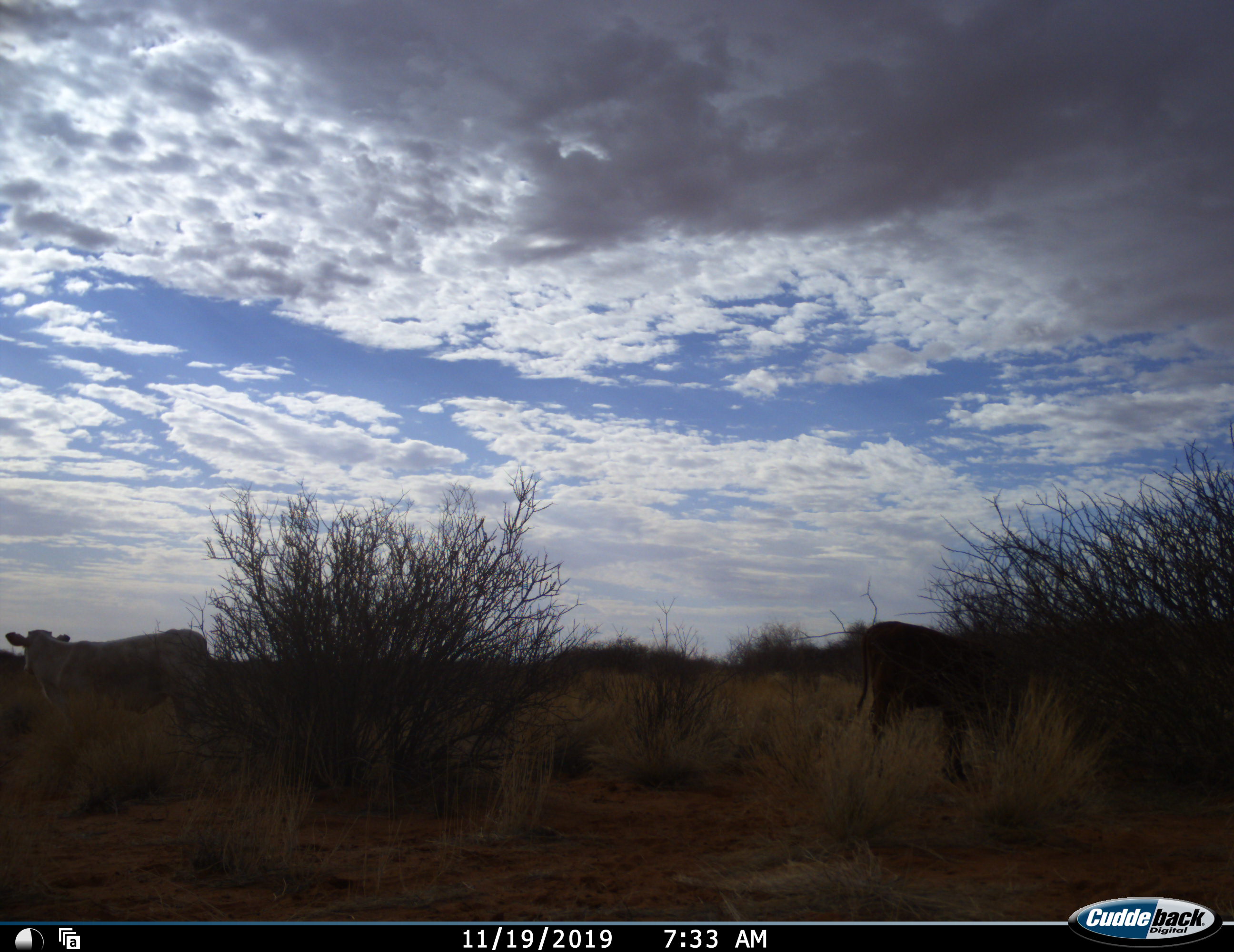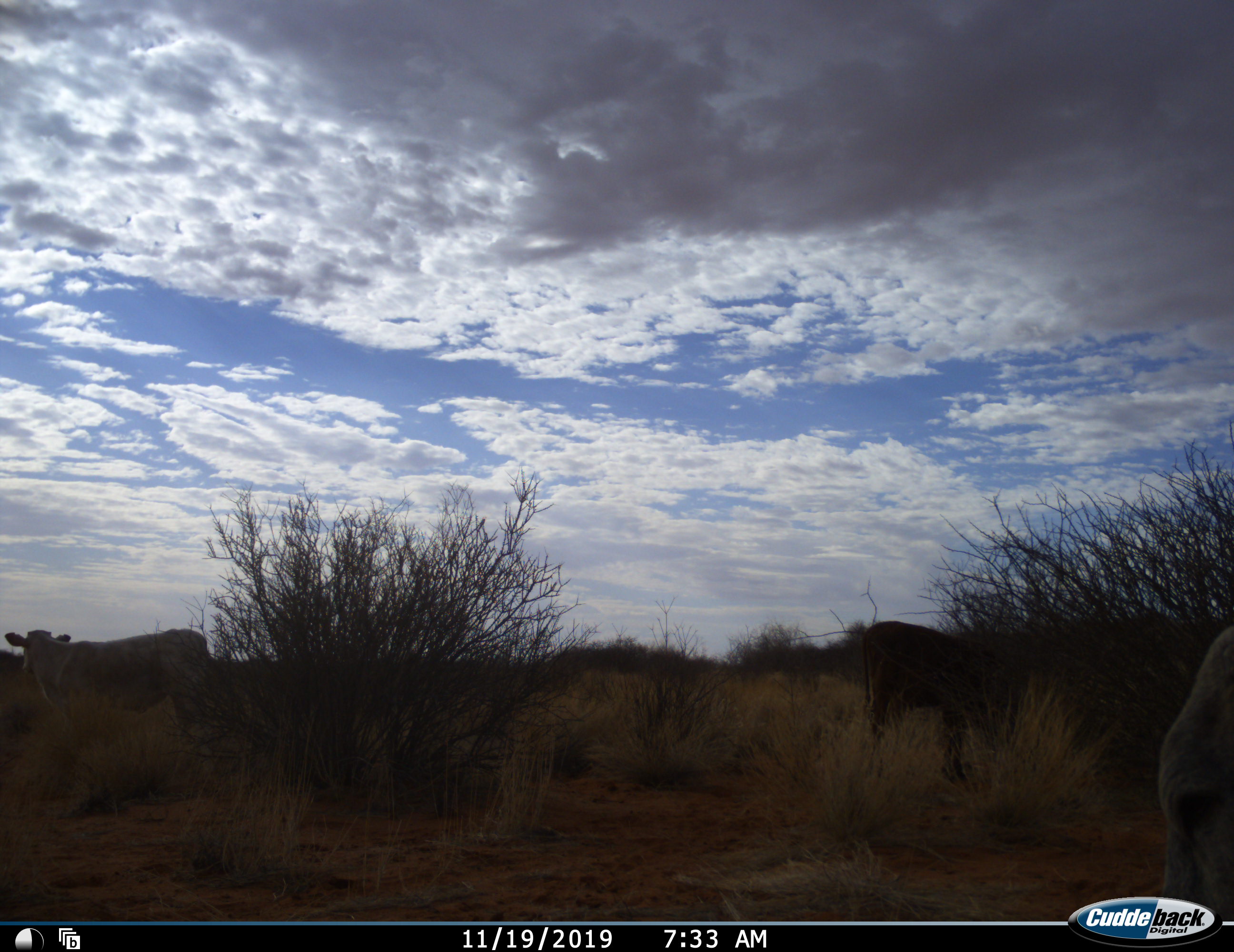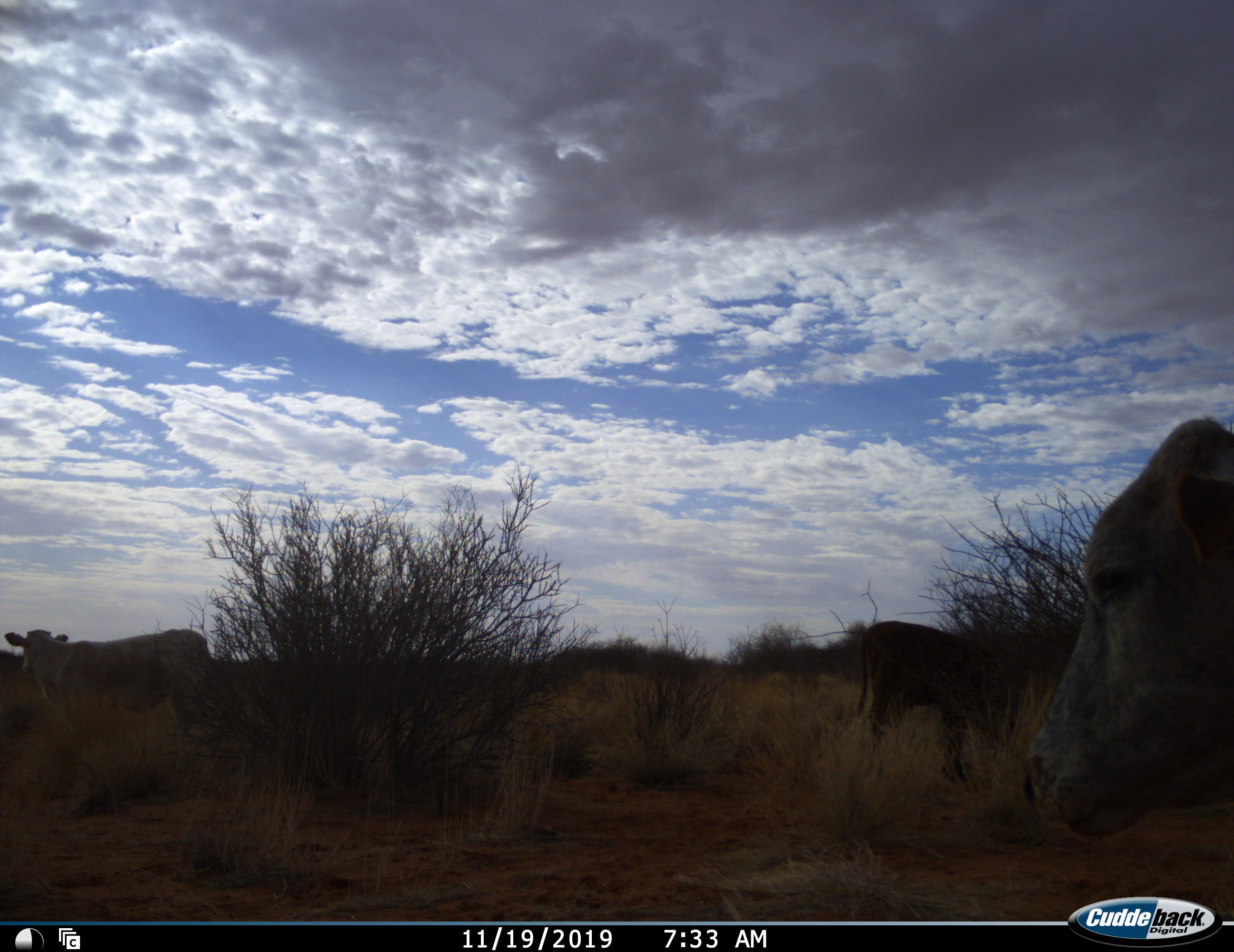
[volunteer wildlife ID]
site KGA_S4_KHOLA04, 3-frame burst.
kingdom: Animalia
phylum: Chordata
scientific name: Vertebrata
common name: domestic animal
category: domesticanimal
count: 3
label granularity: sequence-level